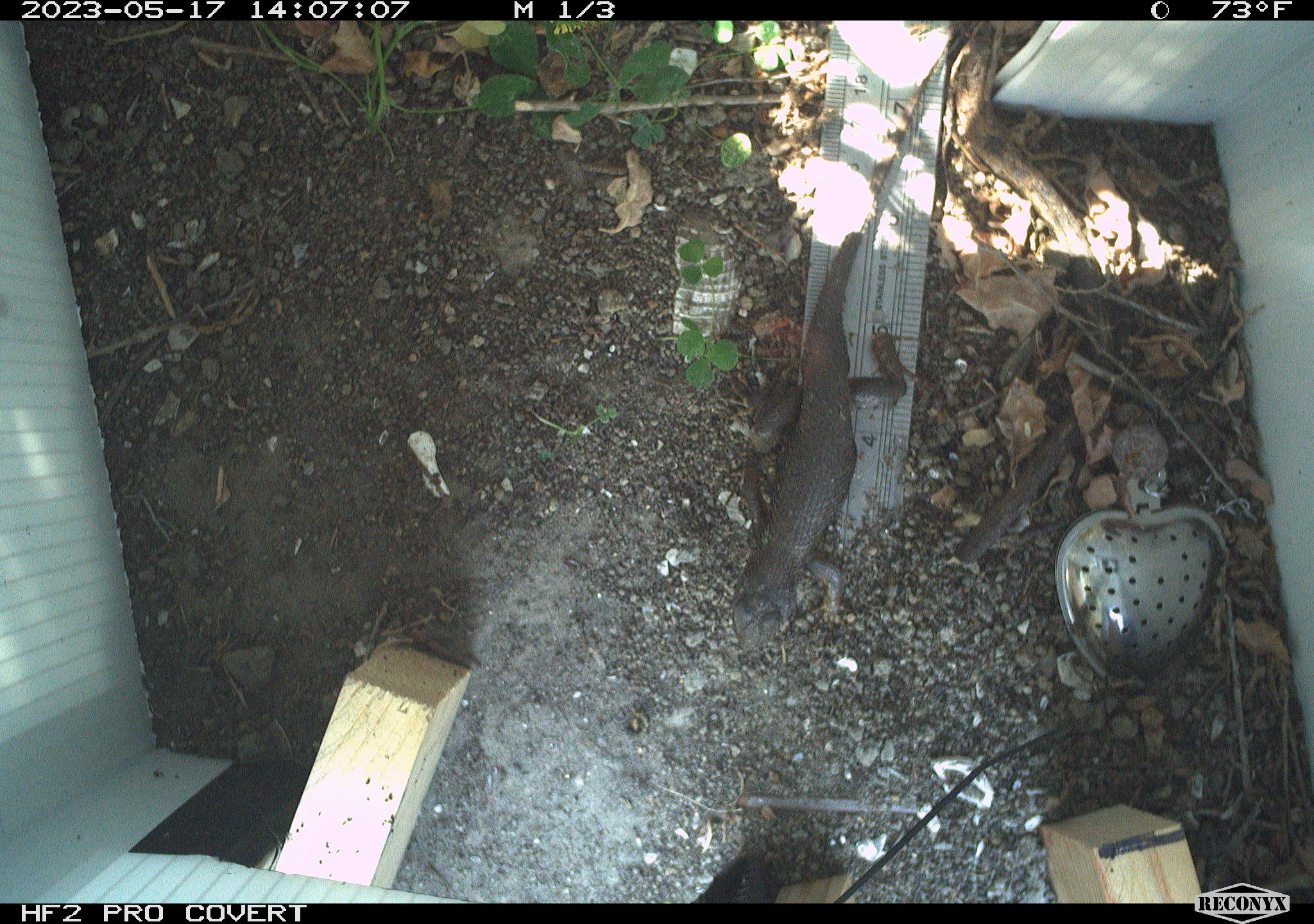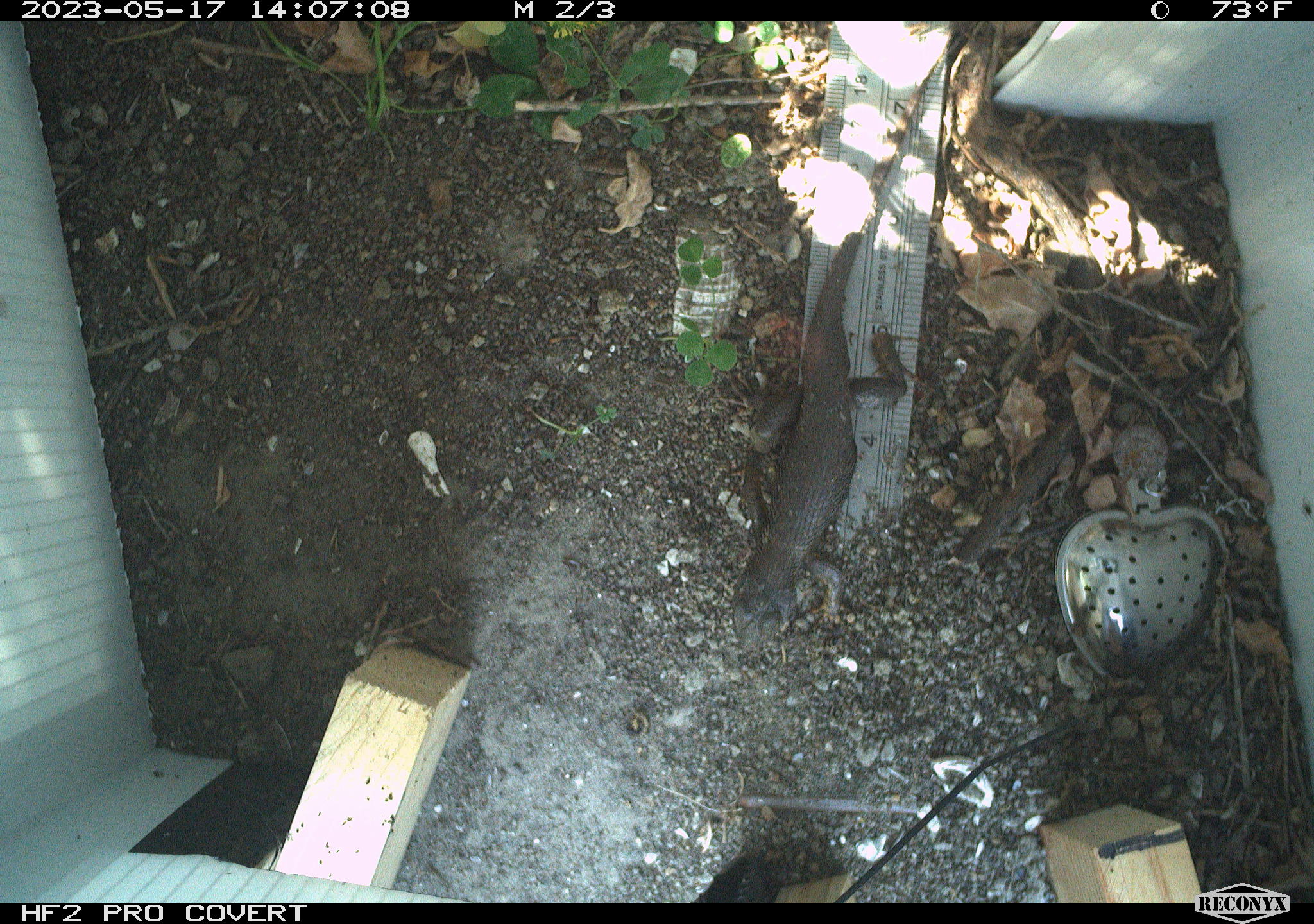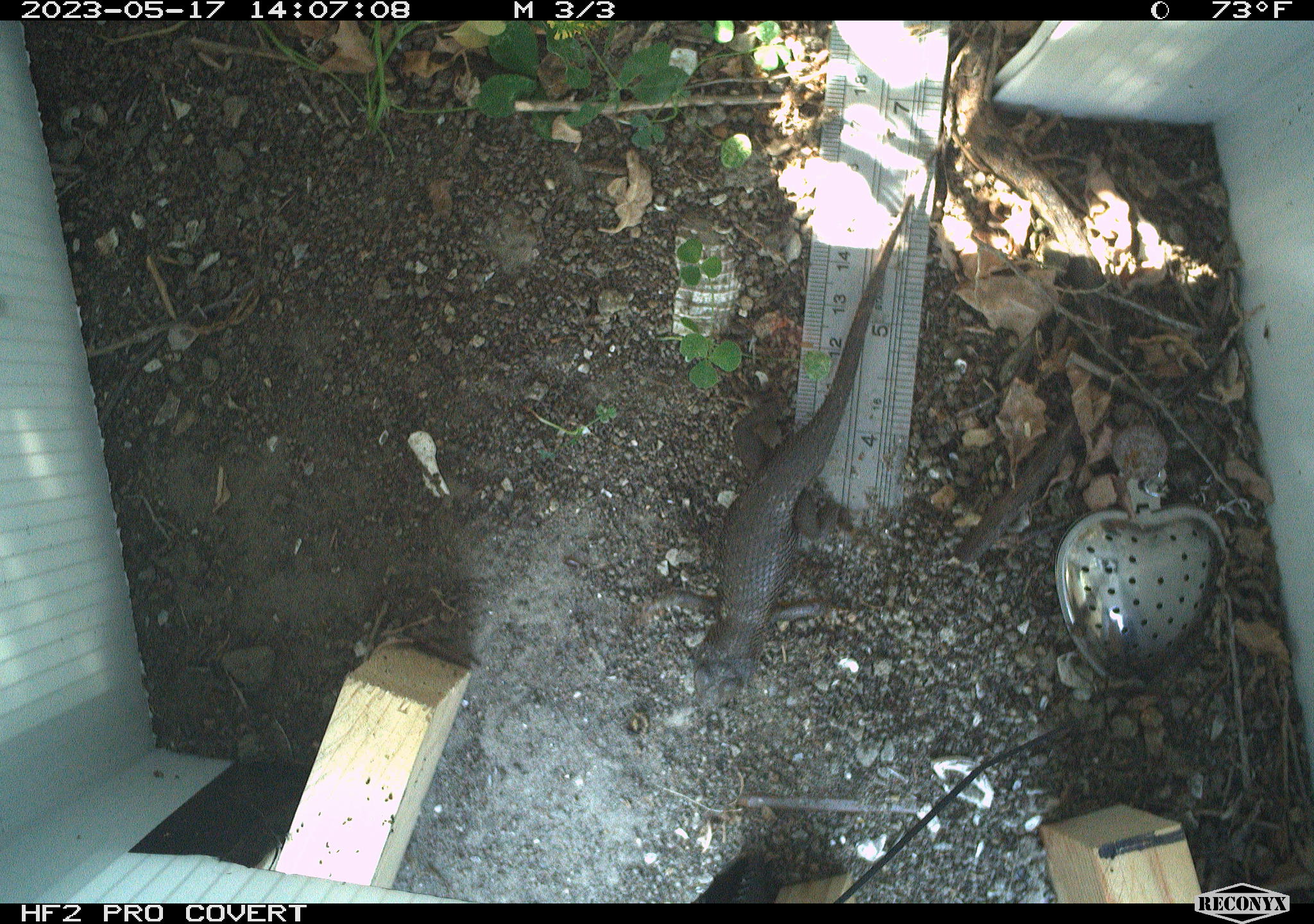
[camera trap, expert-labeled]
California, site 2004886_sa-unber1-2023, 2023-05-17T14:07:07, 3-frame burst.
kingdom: Animalia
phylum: Chordata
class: Reptilia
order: Squamata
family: Phrynosomatidae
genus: Sceloporus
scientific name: Sceloporus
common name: spiny lizards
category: sceloporus species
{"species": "sceloporus species (spiny lizards) (Sceloporus)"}